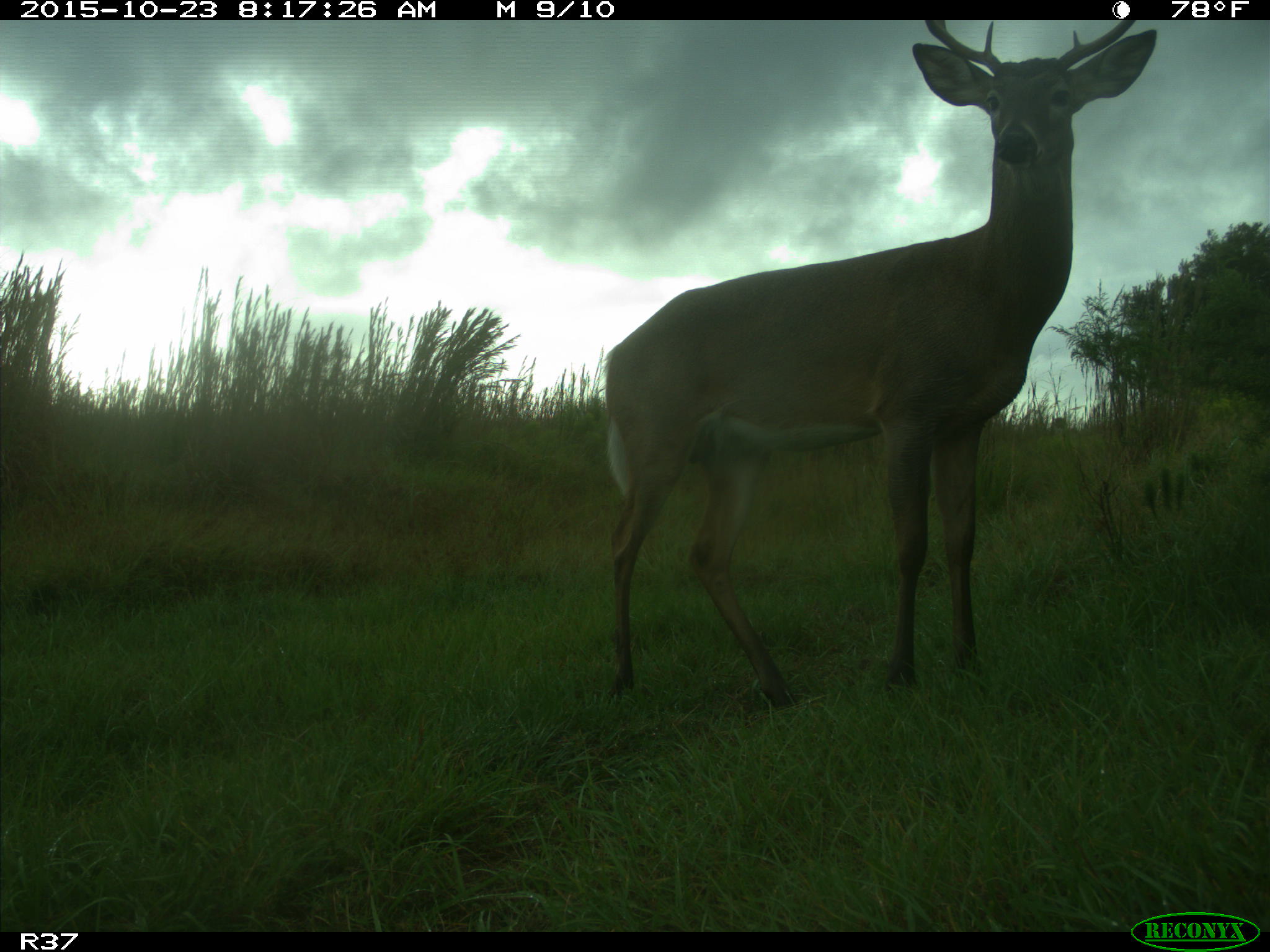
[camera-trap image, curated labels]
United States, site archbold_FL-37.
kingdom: Animalia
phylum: Chordata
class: Mammalia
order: Artiodactyla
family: Cervidae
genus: Odocoileus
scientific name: Odocoileus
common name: deer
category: unidentified deer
Unidentified deer (deer) (Odocoileus).